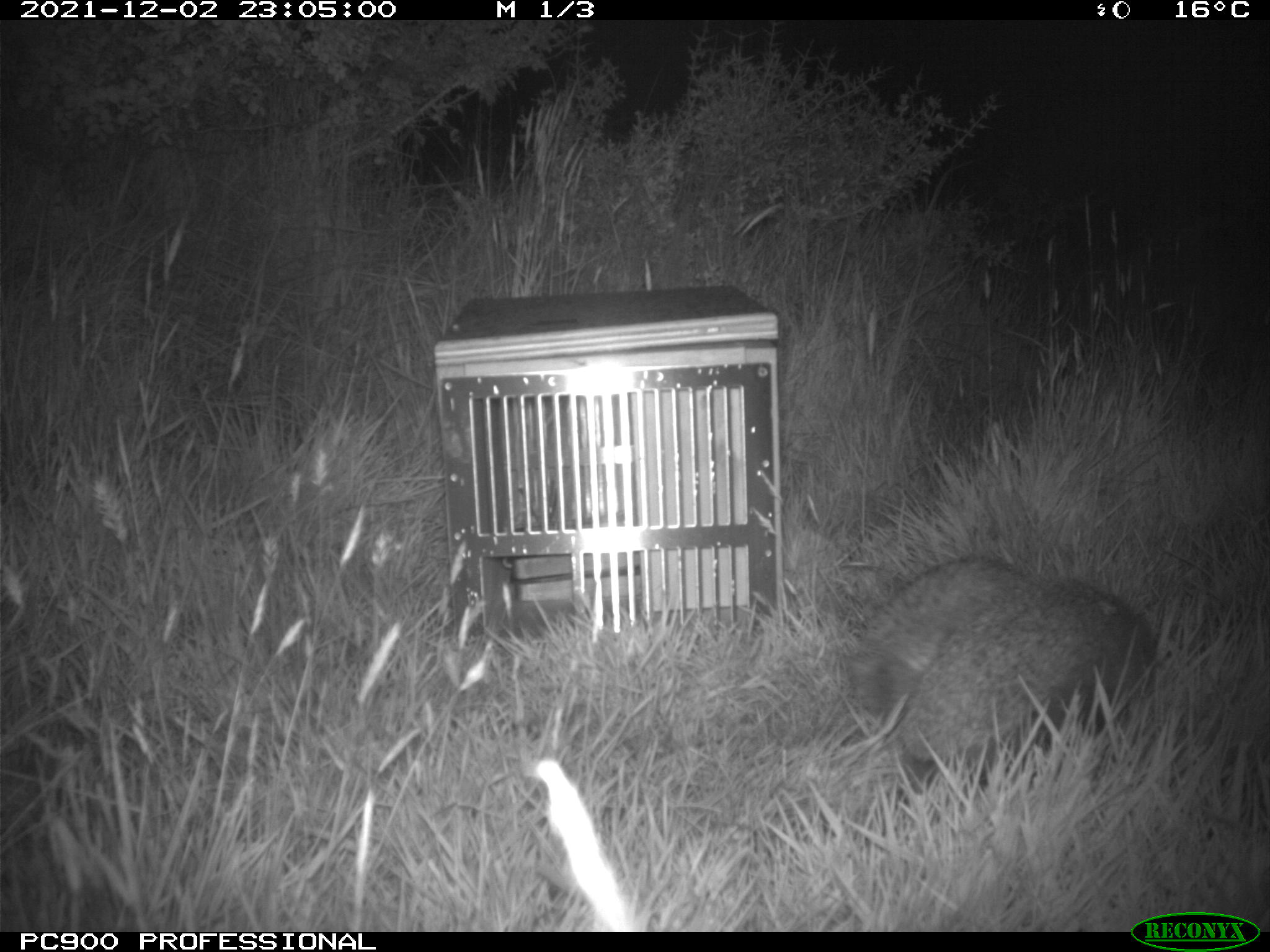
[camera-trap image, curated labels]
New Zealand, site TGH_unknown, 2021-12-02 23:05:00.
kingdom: Animalia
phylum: Chordata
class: Mammalia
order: Eulipotyphla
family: Erinaceidae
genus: Erinaceus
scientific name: Erinaceus europaeus europaeus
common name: european hedgehog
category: hedgehog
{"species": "hedgehog (european hedgehog) (Erinaceus europaeus europaeus)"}